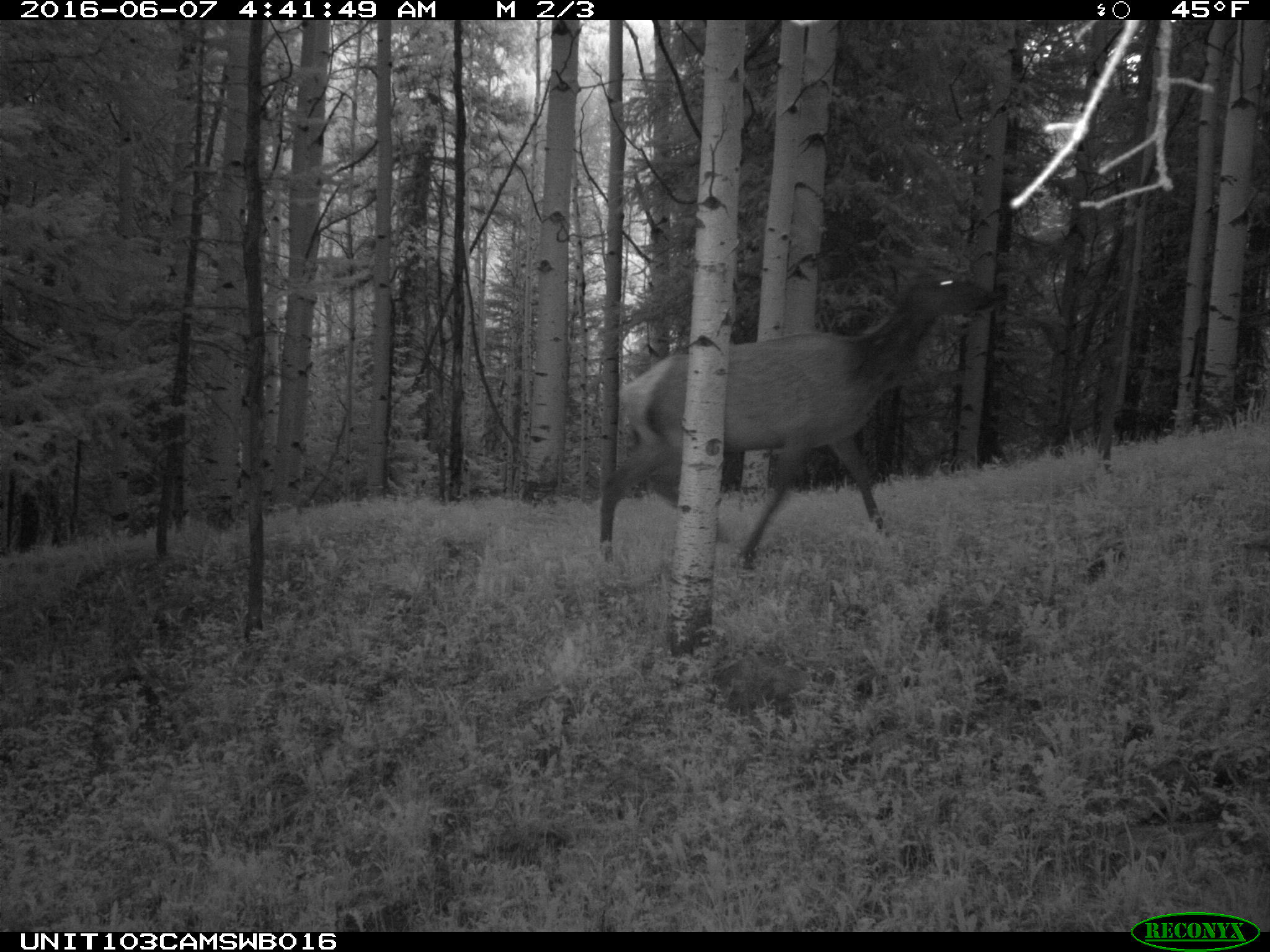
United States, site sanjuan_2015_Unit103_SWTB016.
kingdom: Animalia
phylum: Chordata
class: Mammalia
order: Artiodactyla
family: Cervidae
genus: Cervus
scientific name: Cervus elaphus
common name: red deer